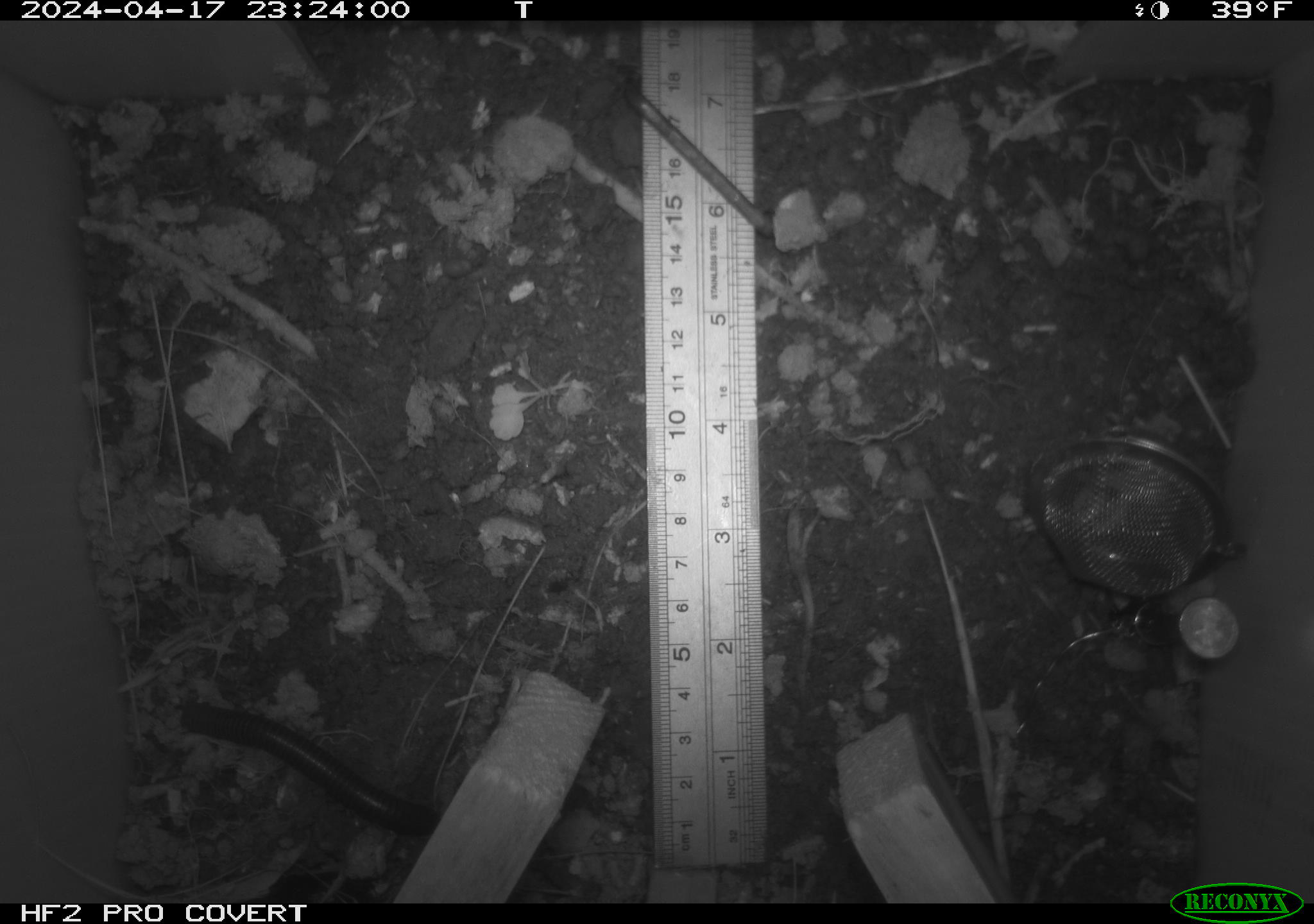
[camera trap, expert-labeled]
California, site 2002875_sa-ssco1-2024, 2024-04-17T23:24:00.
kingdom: Animalia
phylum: Arthropoda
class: Diplopoda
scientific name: Diplopoda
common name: millipedes